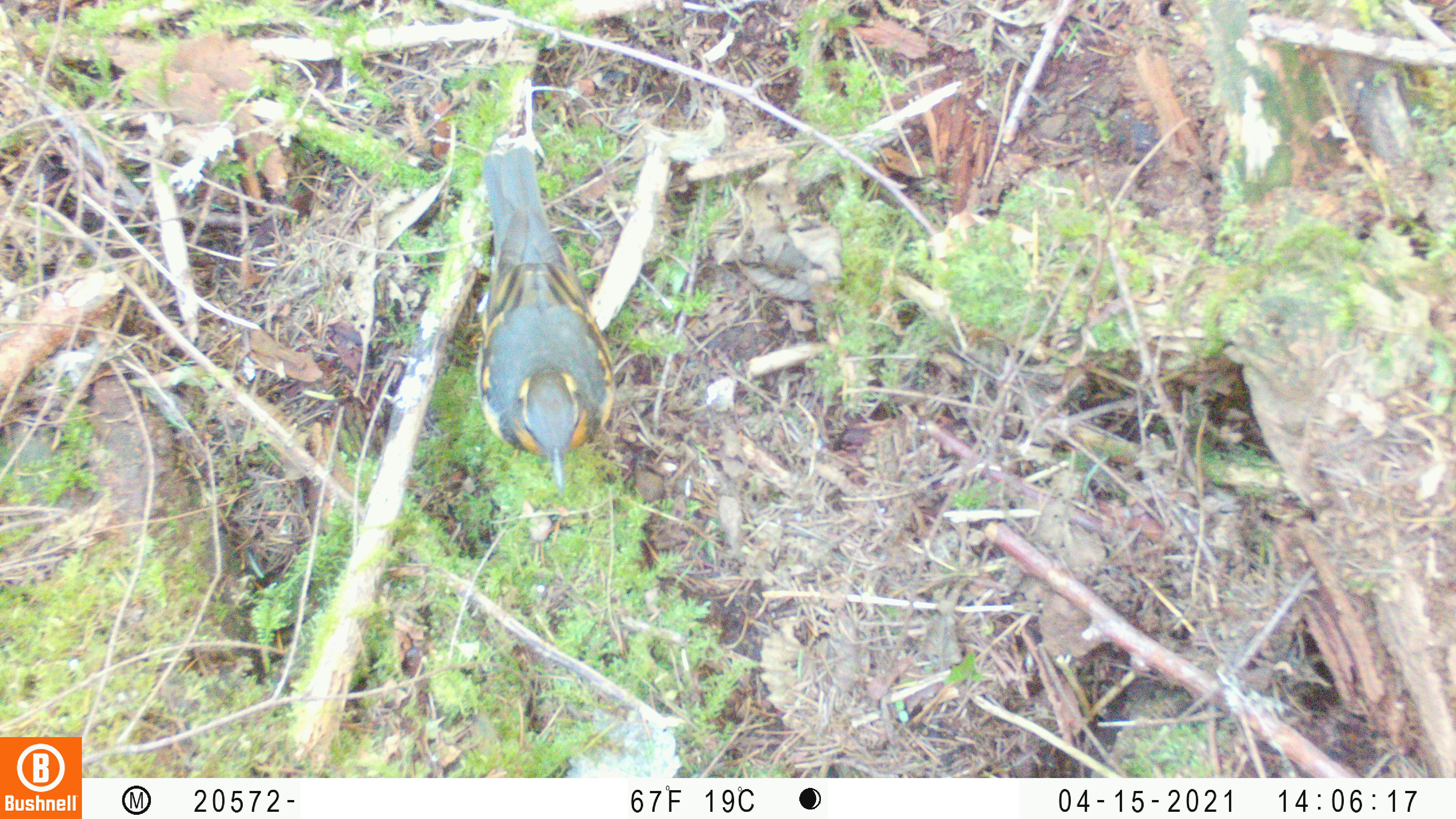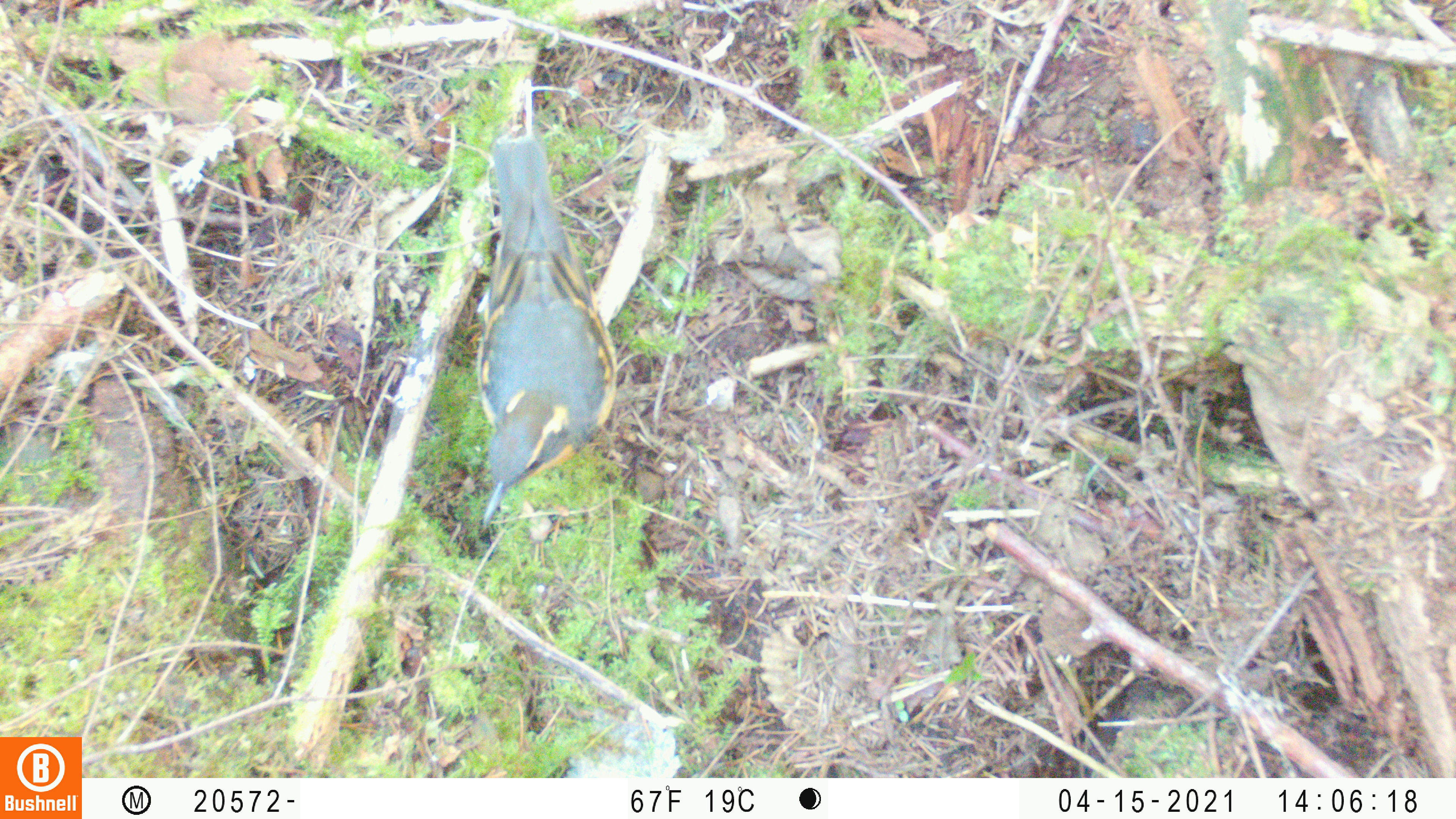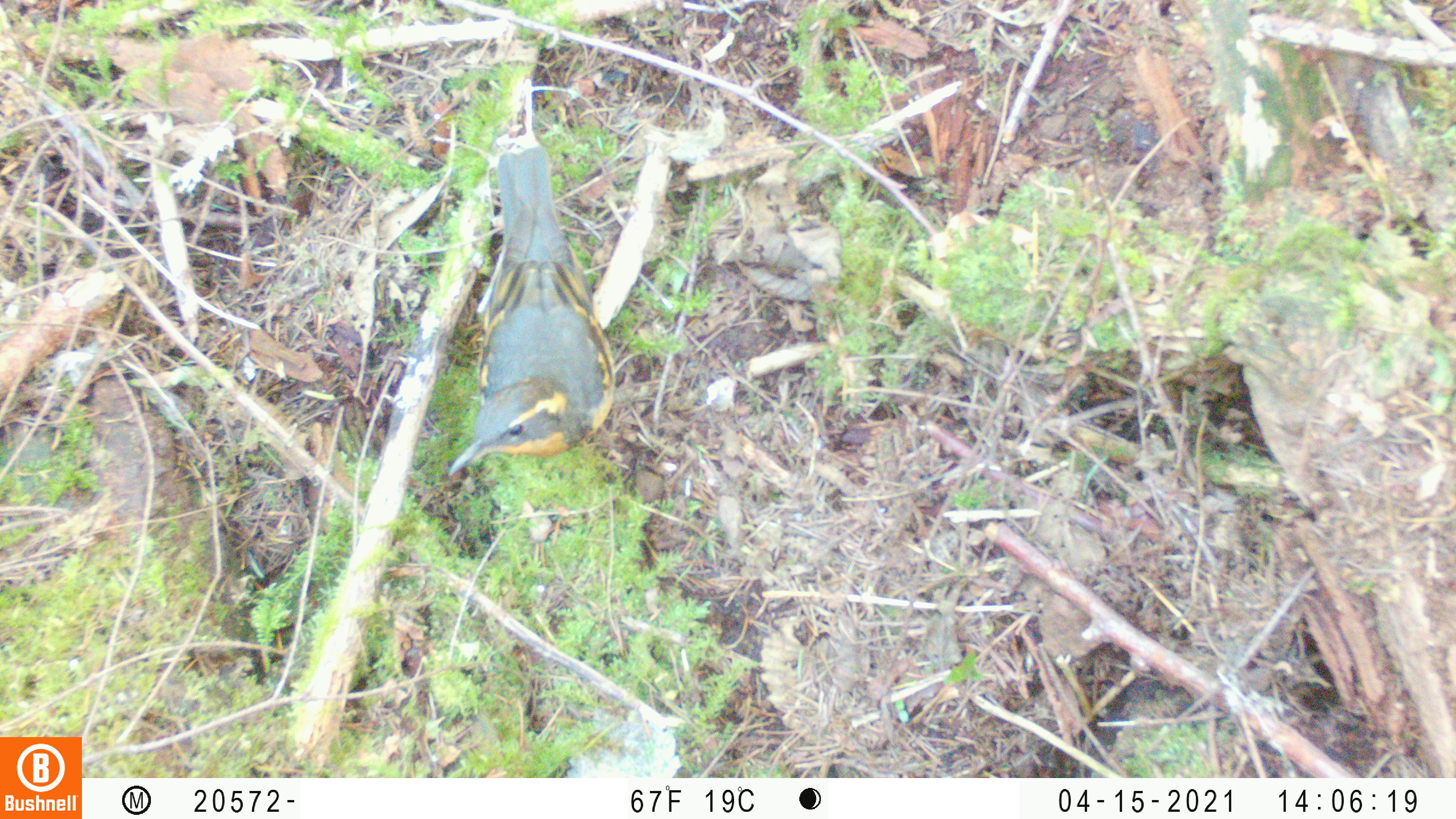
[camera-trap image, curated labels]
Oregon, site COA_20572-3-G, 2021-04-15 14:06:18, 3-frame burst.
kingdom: Animalia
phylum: Chordata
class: Aves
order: Passeriformes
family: Turdidae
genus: Ixoreus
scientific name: Ixoreus naevius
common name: varied thrush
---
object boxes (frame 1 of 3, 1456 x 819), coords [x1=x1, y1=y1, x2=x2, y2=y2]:
varied thrush: [x1=466, y1=147, x2=620, y2=490]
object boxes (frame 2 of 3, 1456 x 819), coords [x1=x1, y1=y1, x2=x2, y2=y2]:
varied thrush: [x1=475, y1=141, x2=623, y2=539]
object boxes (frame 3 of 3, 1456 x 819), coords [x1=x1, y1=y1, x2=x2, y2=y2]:
varied thrush: [x1=442, y1=141, x2=617, y2=482]